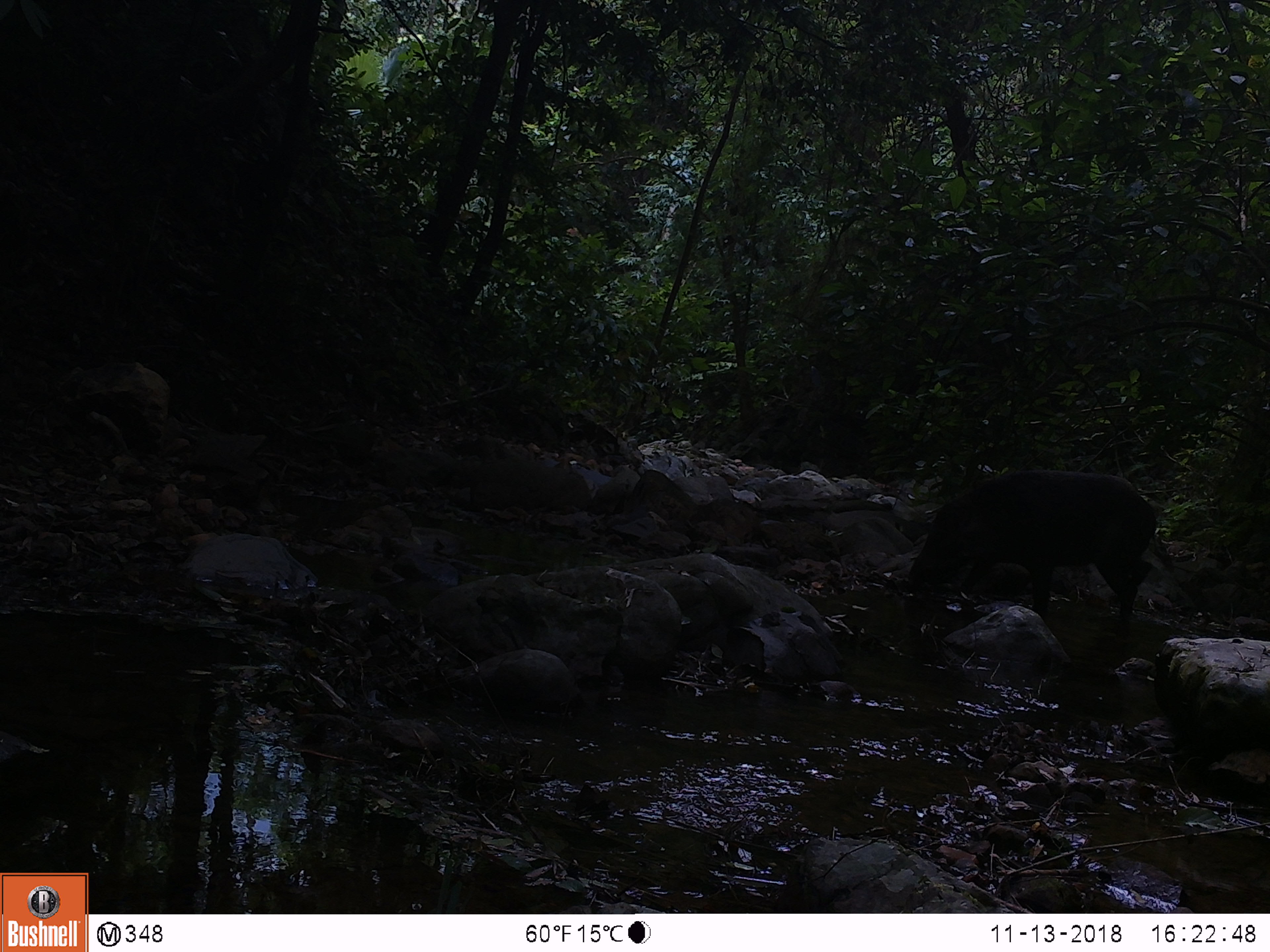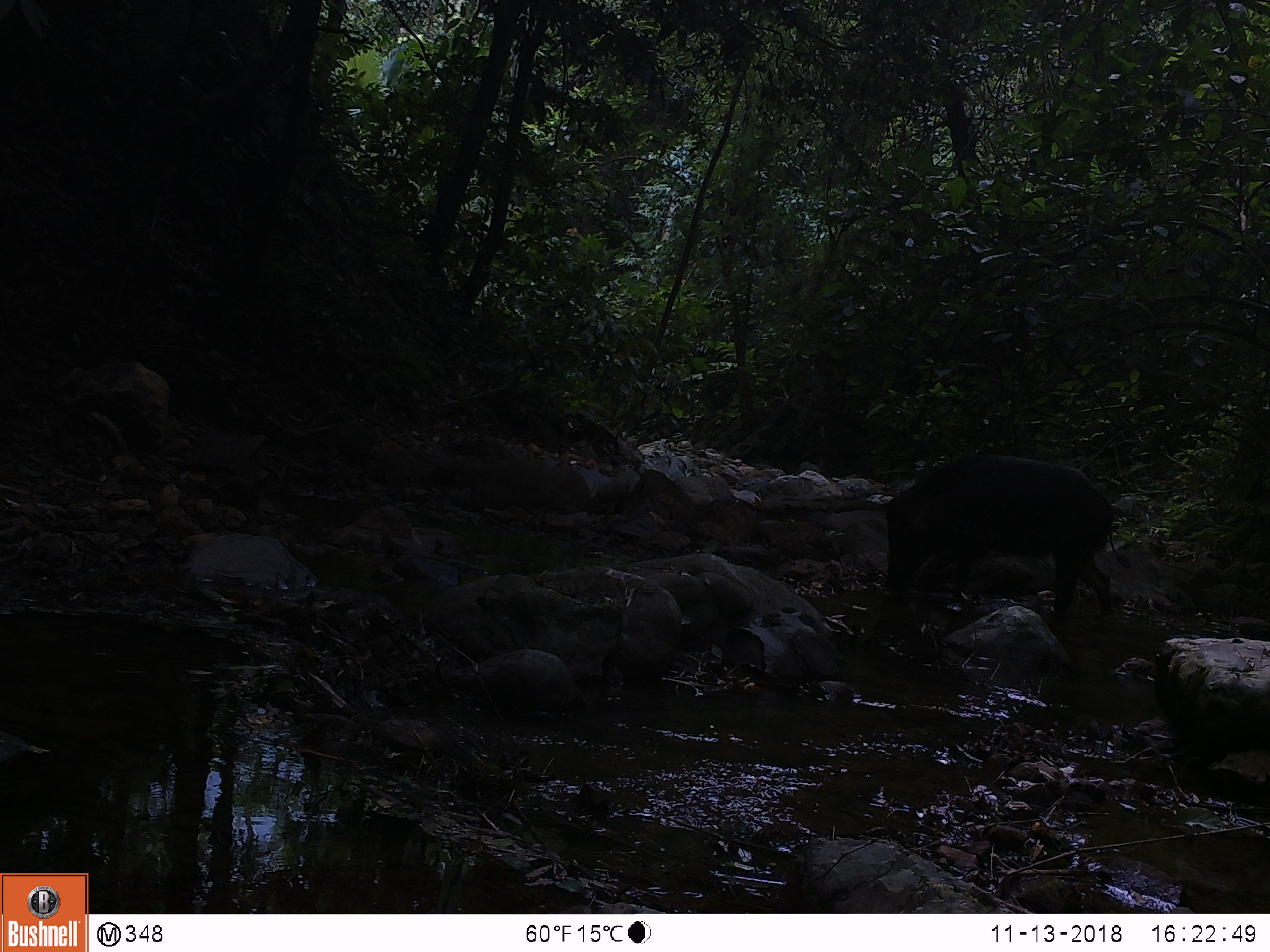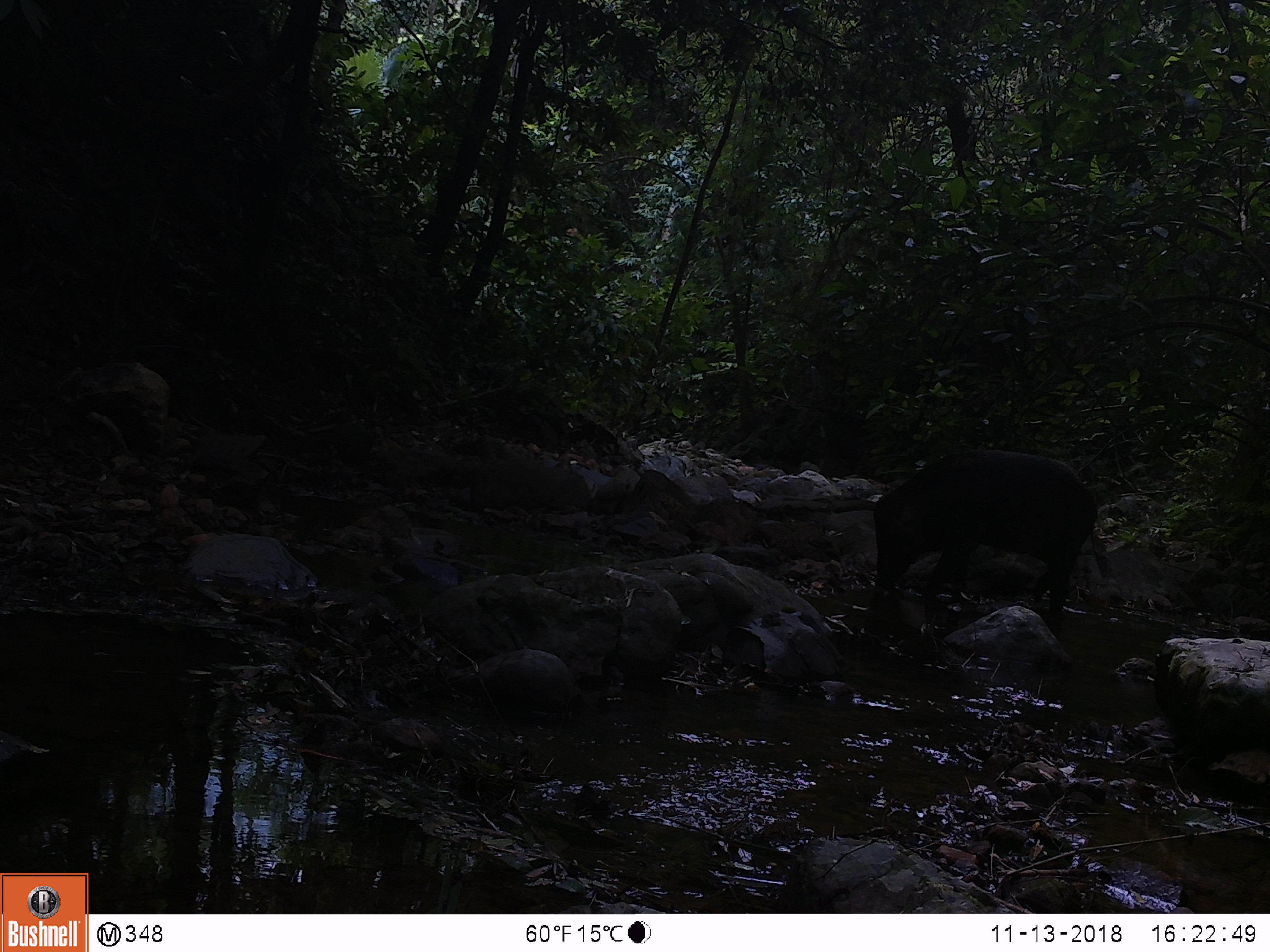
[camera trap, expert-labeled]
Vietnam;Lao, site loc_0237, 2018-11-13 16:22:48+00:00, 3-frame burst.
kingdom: Animalia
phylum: Chordata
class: Mammalia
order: Artiodactyla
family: Suidae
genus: Sus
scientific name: Sus scrofa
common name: eurasian wild pig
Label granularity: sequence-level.